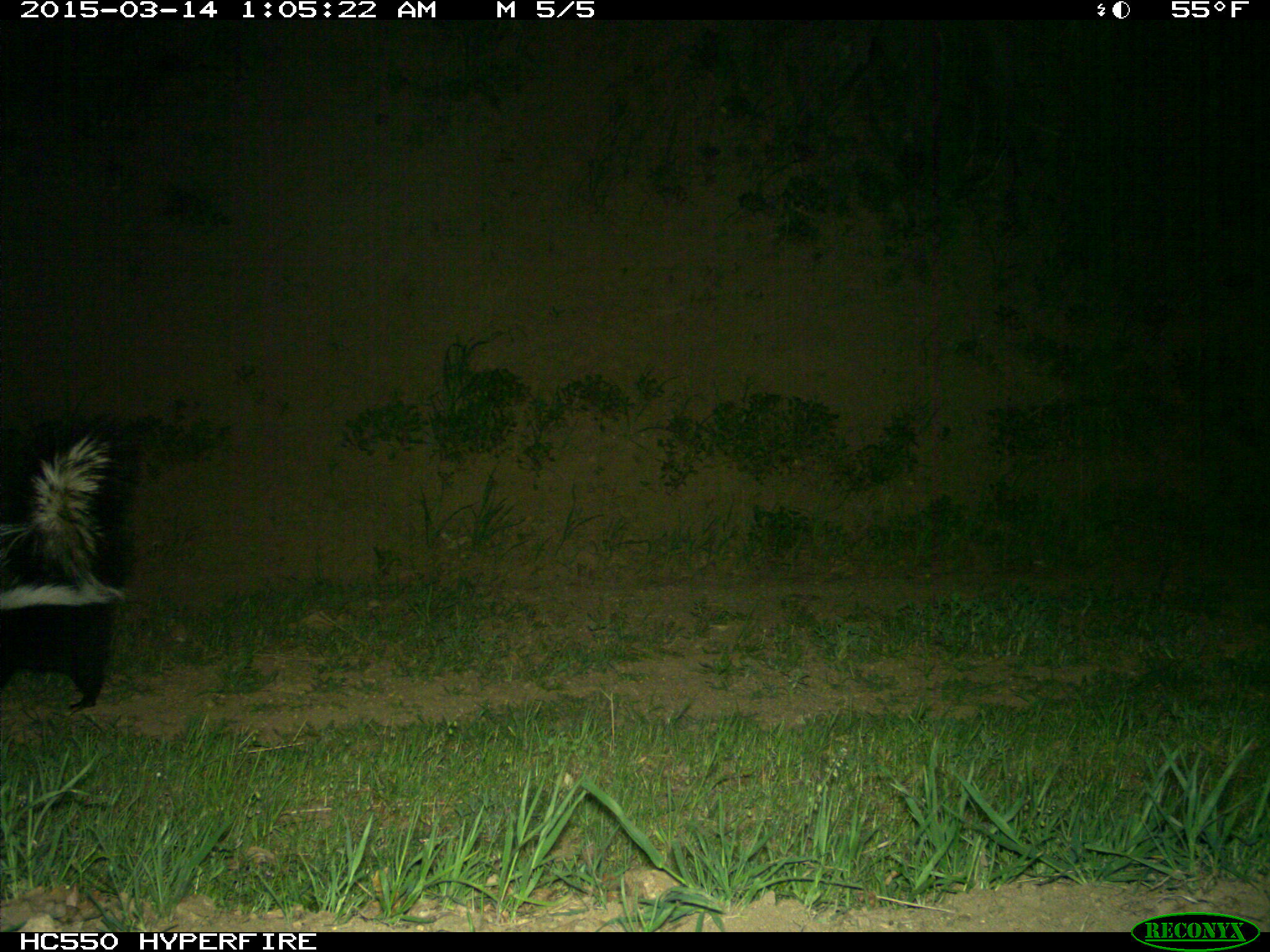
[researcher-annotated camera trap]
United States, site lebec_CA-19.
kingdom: Animalia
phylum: Chordata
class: Mammalia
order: Carnivora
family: Mephitidae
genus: Mephitis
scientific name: Mephitis mephitis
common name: striped skunk